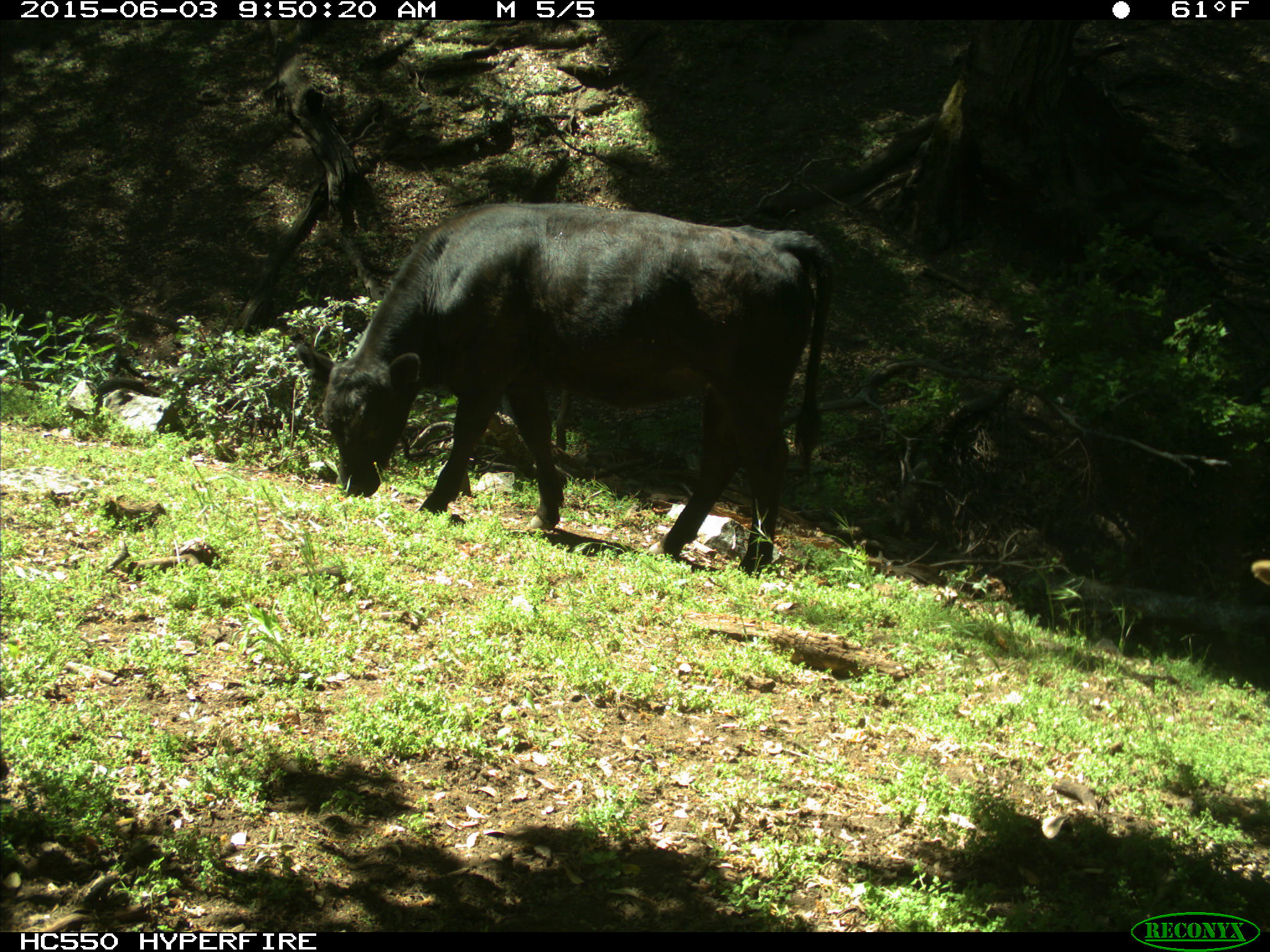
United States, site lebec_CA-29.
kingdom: Animalia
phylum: Chordata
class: Mammalia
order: Artiodactyla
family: Bovidae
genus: Bos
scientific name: Bos taurus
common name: domestic cow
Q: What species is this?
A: Bos taurus (domestic cow).